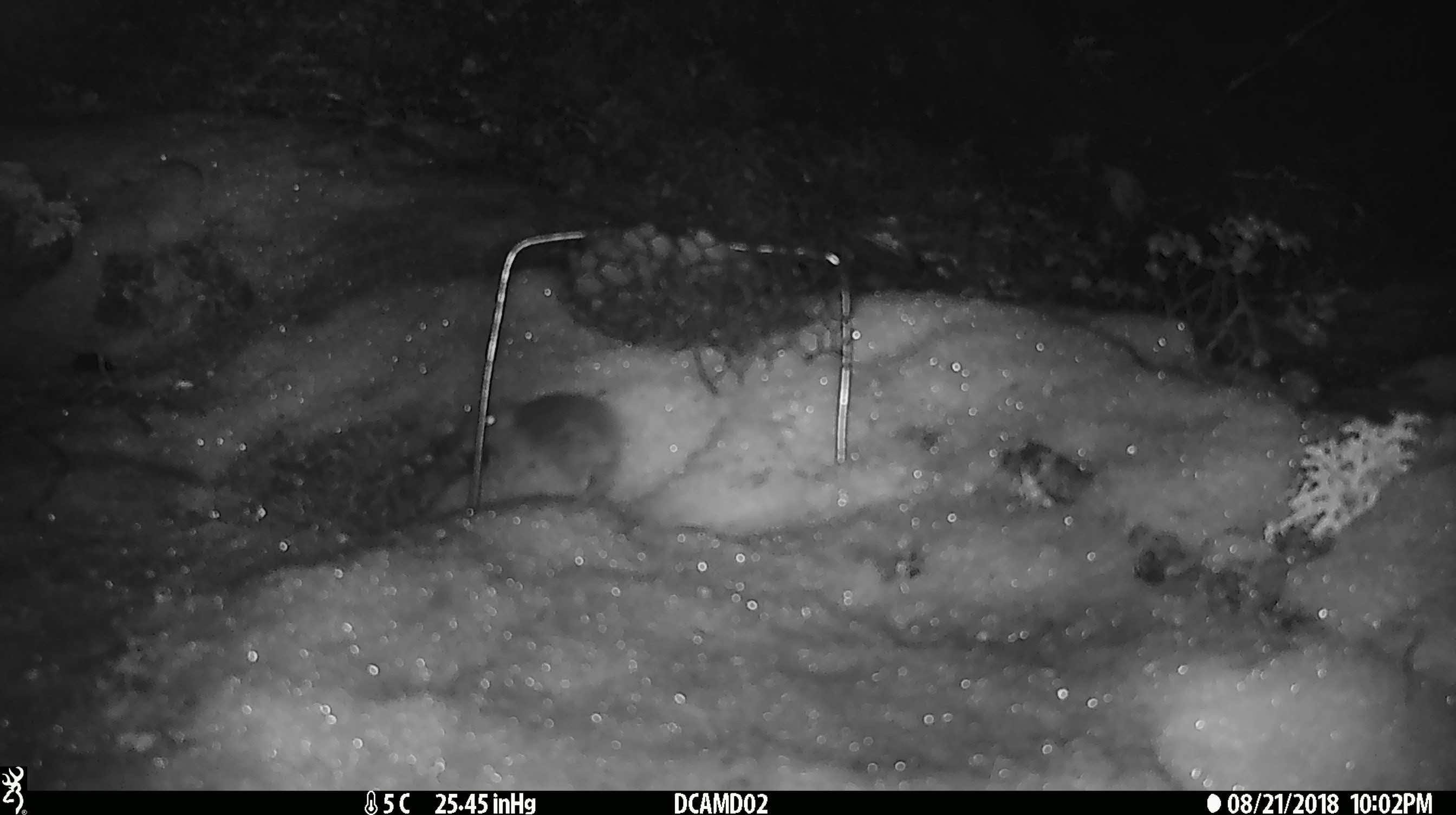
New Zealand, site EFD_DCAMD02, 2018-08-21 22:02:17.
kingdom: Animalia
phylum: Chordata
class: Mammalia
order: Rodentia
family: Muridae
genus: Mus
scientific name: Mus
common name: mouse